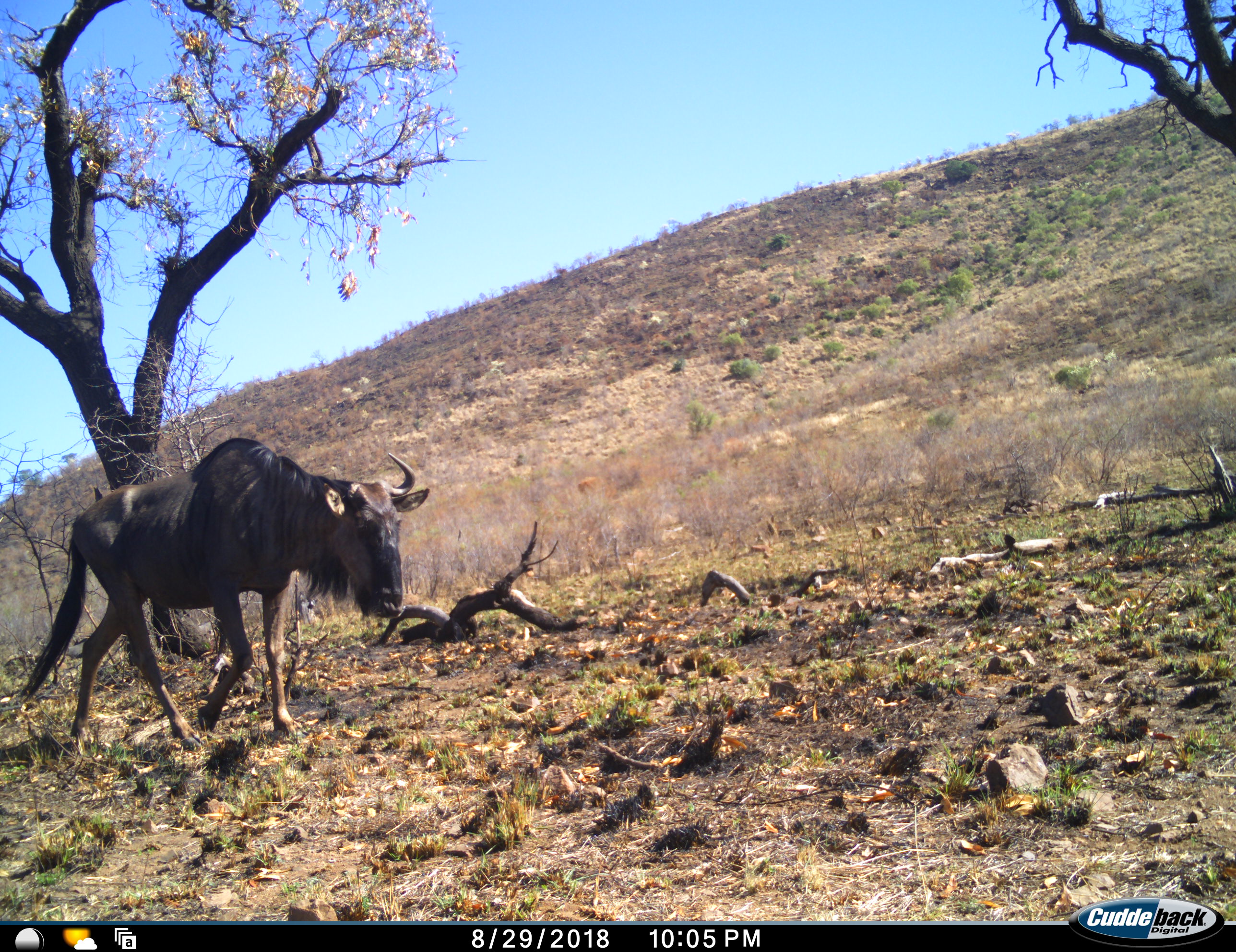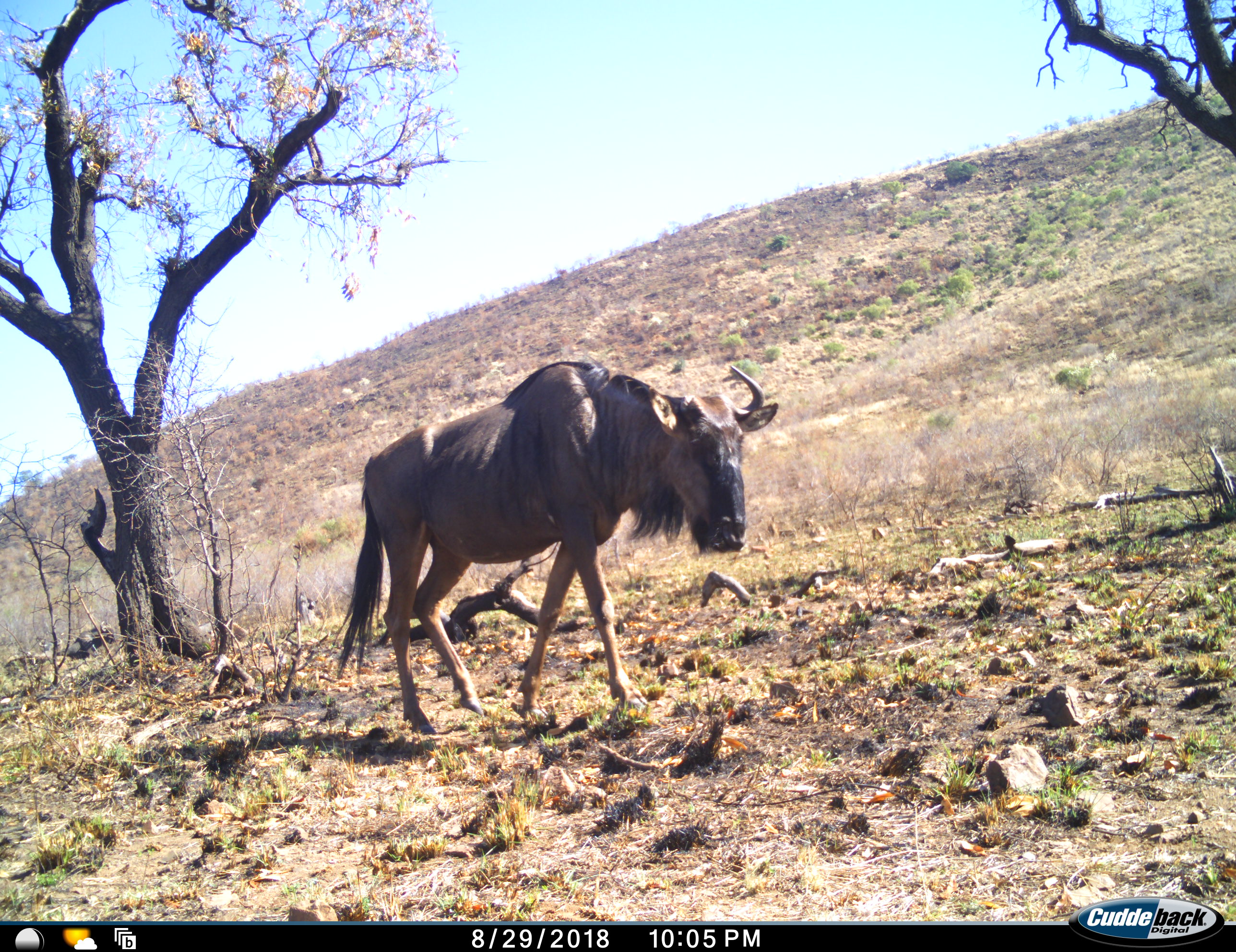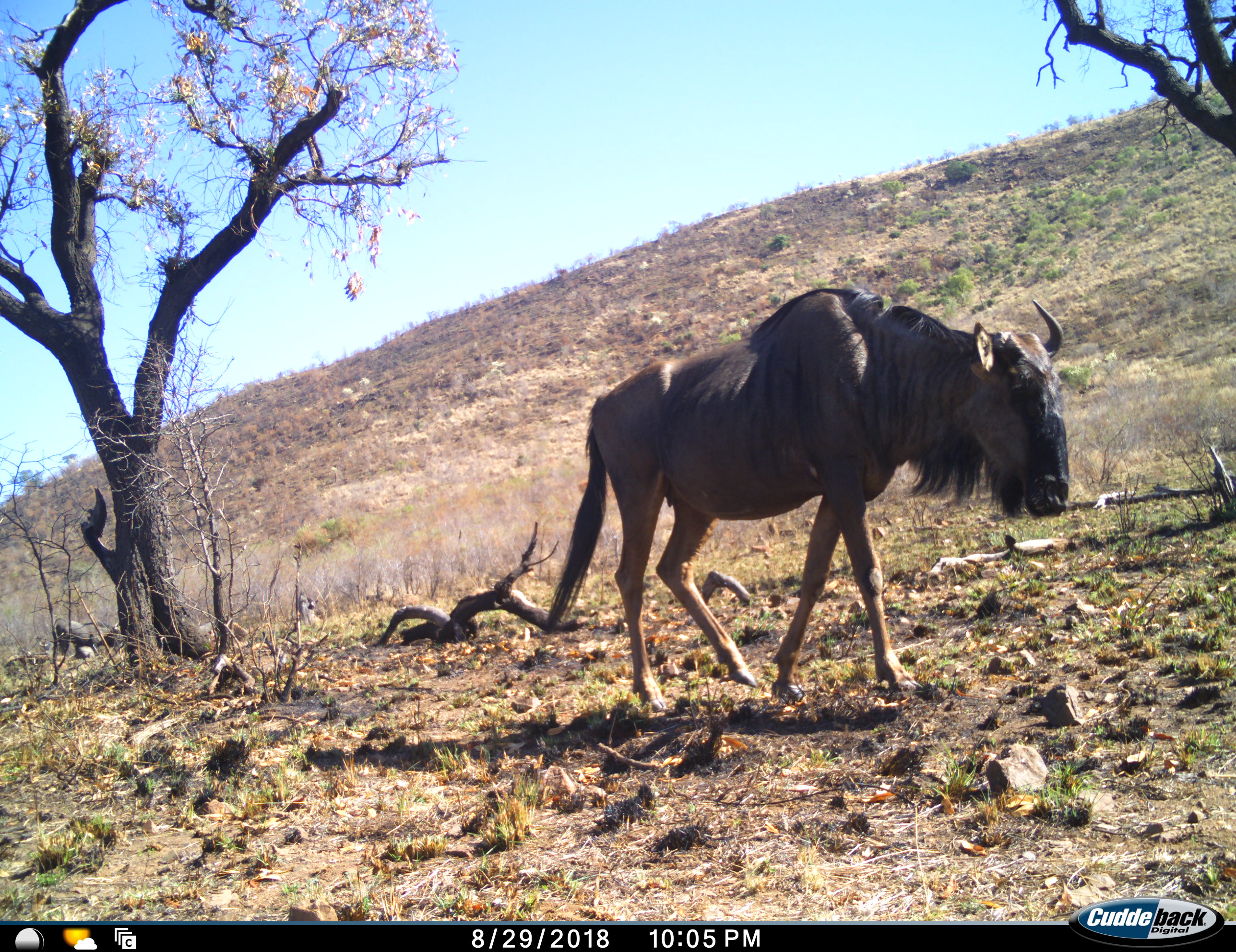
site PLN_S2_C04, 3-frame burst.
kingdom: Animalia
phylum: Chordata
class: Mammalia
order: Artiodactyla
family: Bovidae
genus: Connochaetes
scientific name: Connochaetes taurinus taurinus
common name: blue wildebeest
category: wildebeestblue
Wildebeestblue (blue wildebeest) (Connochaetes taurinus taurinus), count 1. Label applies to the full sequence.